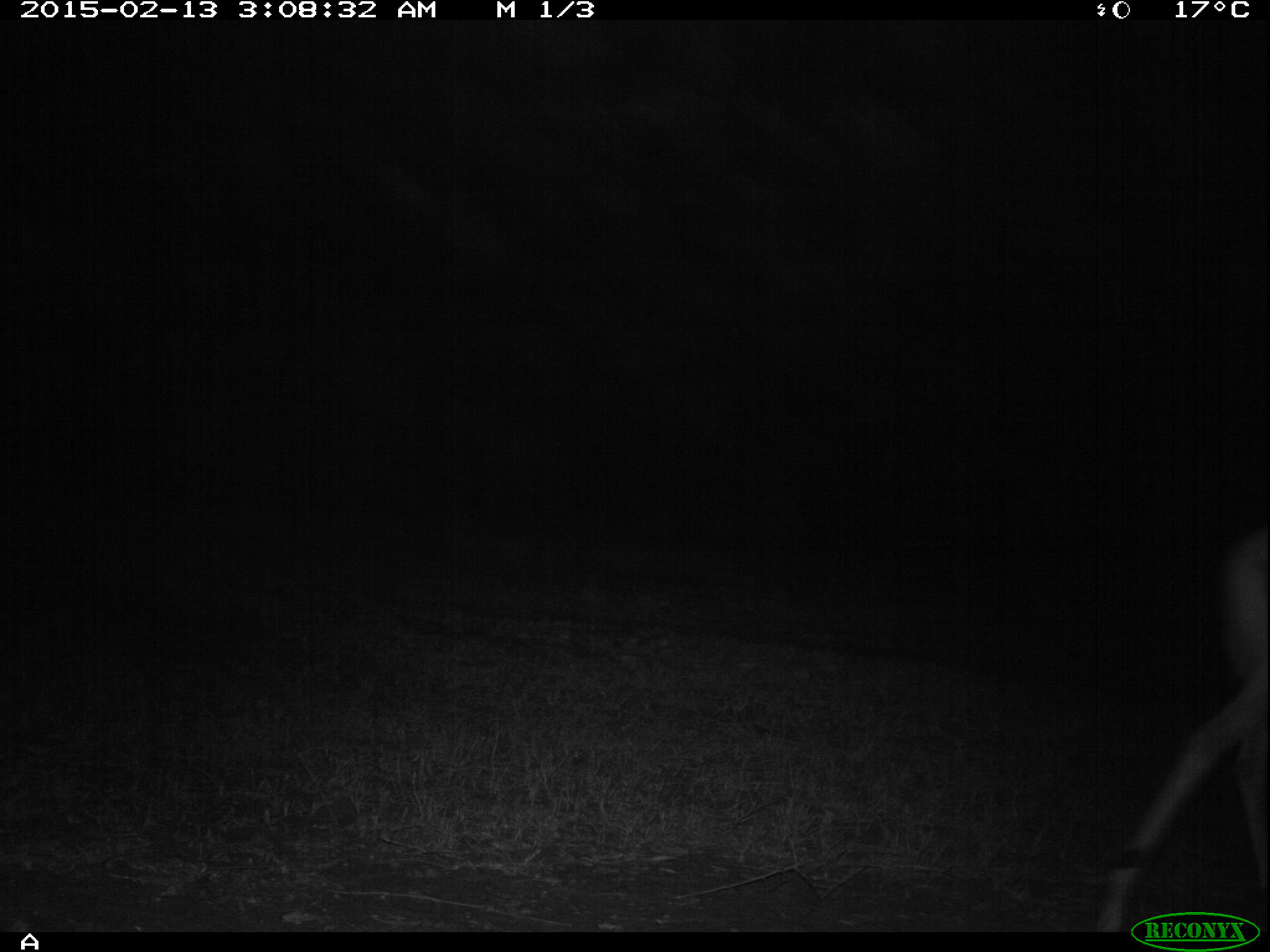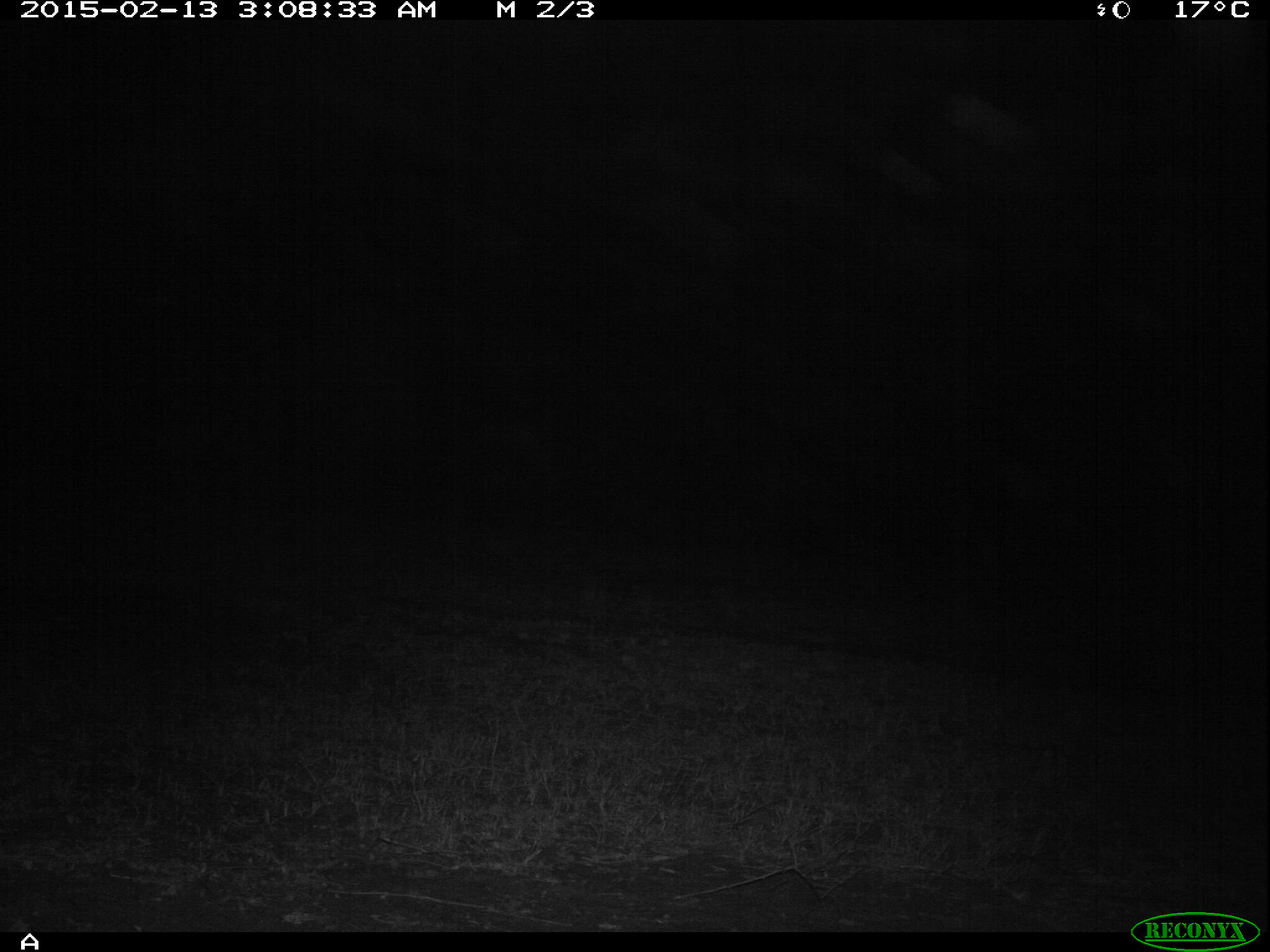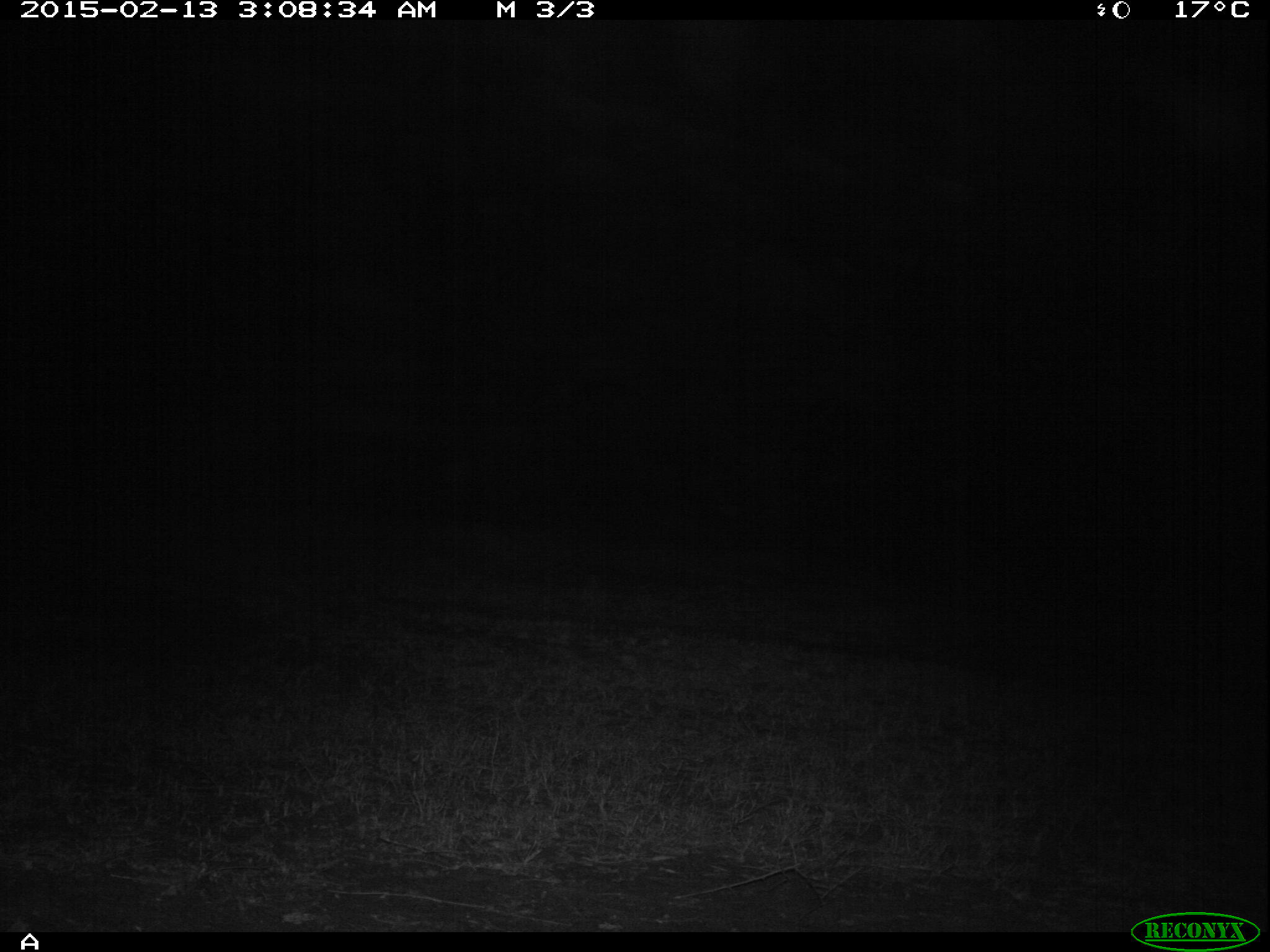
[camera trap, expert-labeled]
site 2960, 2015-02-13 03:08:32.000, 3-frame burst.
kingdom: Animalia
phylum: Chordata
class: Mammalia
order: Artiodactyla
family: Bovidae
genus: Aepyceros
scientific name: Aepyceros melampus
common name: impala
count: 1